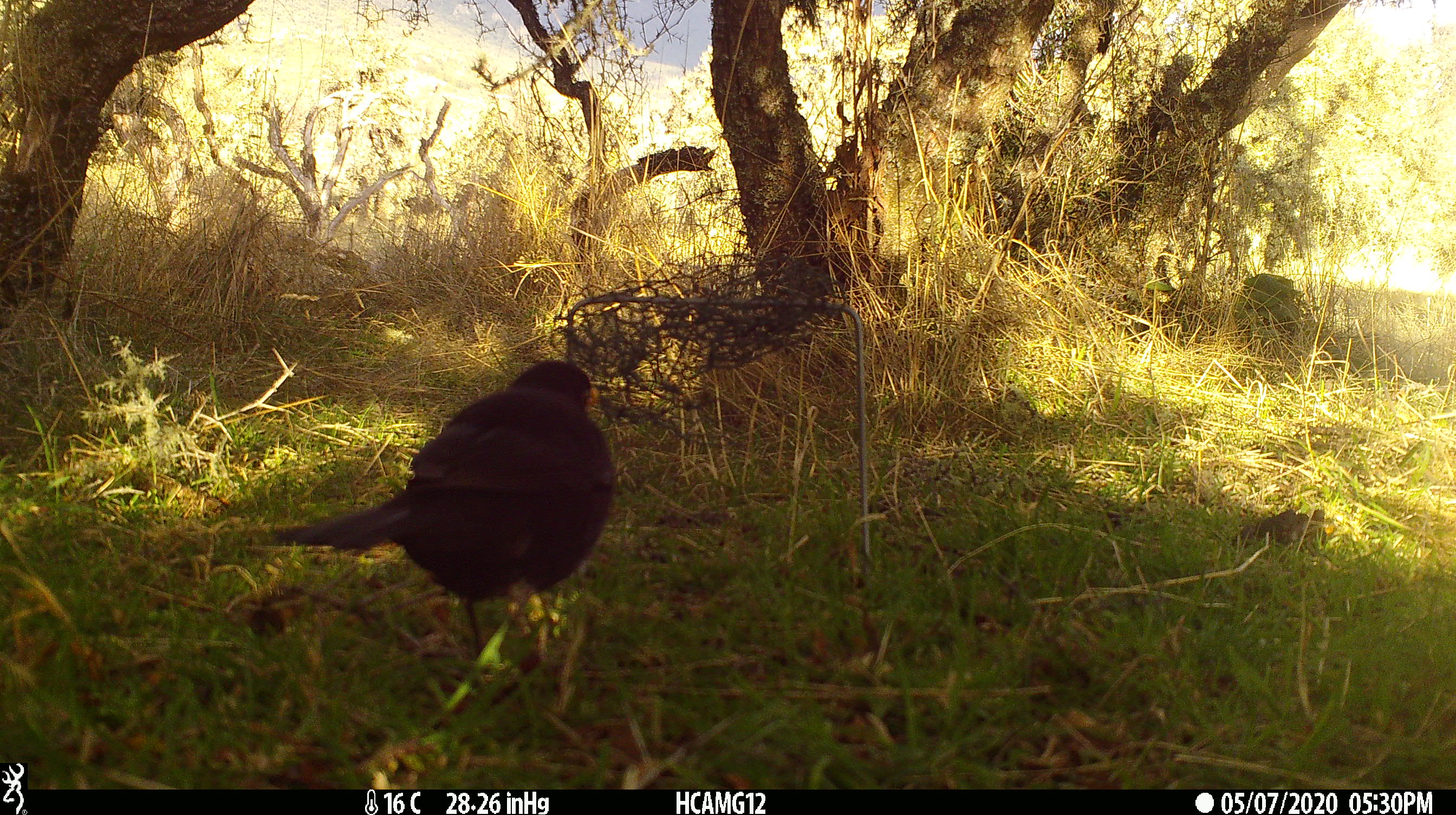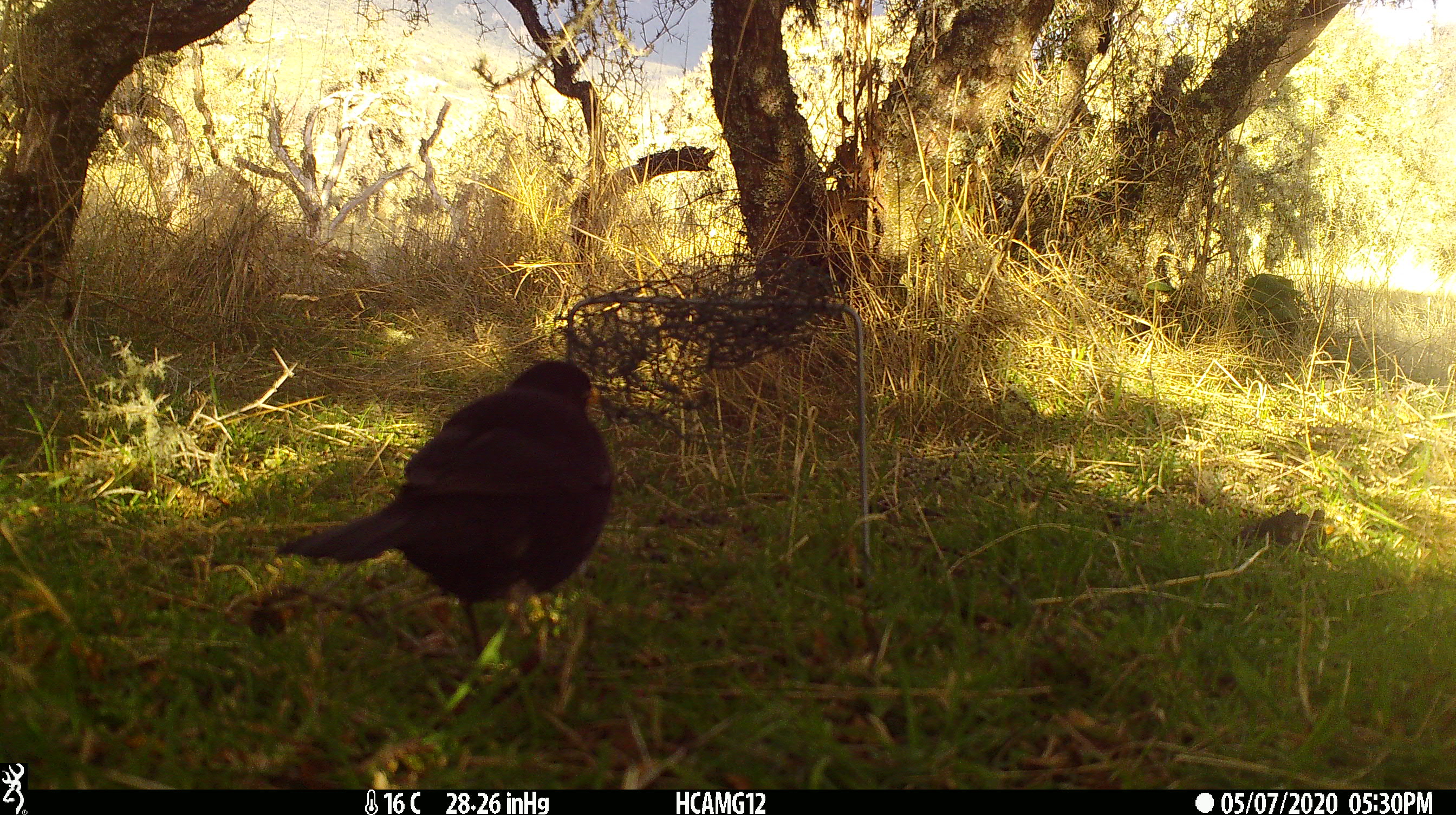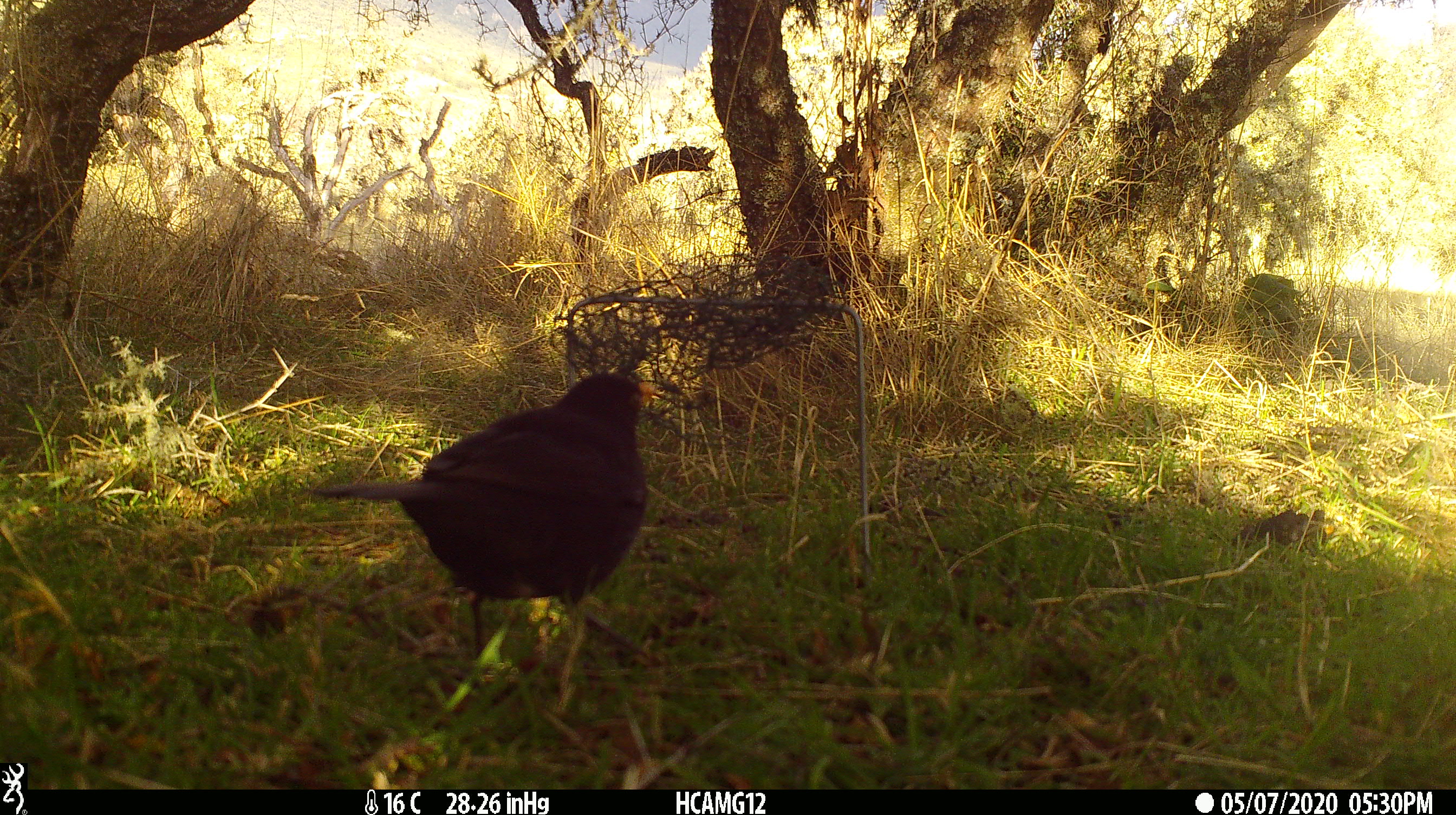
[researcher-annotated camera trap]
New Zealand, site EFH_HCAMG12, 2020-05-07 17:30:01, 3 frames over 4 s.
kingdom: Animalia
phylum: Chordata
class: Aves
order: Passeriformes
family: Turdidae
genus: Turdus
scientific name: Turdus merula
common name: eurasian blackbird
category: blackbird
Blackbird (eurasian blackbird) (Turdus merula).